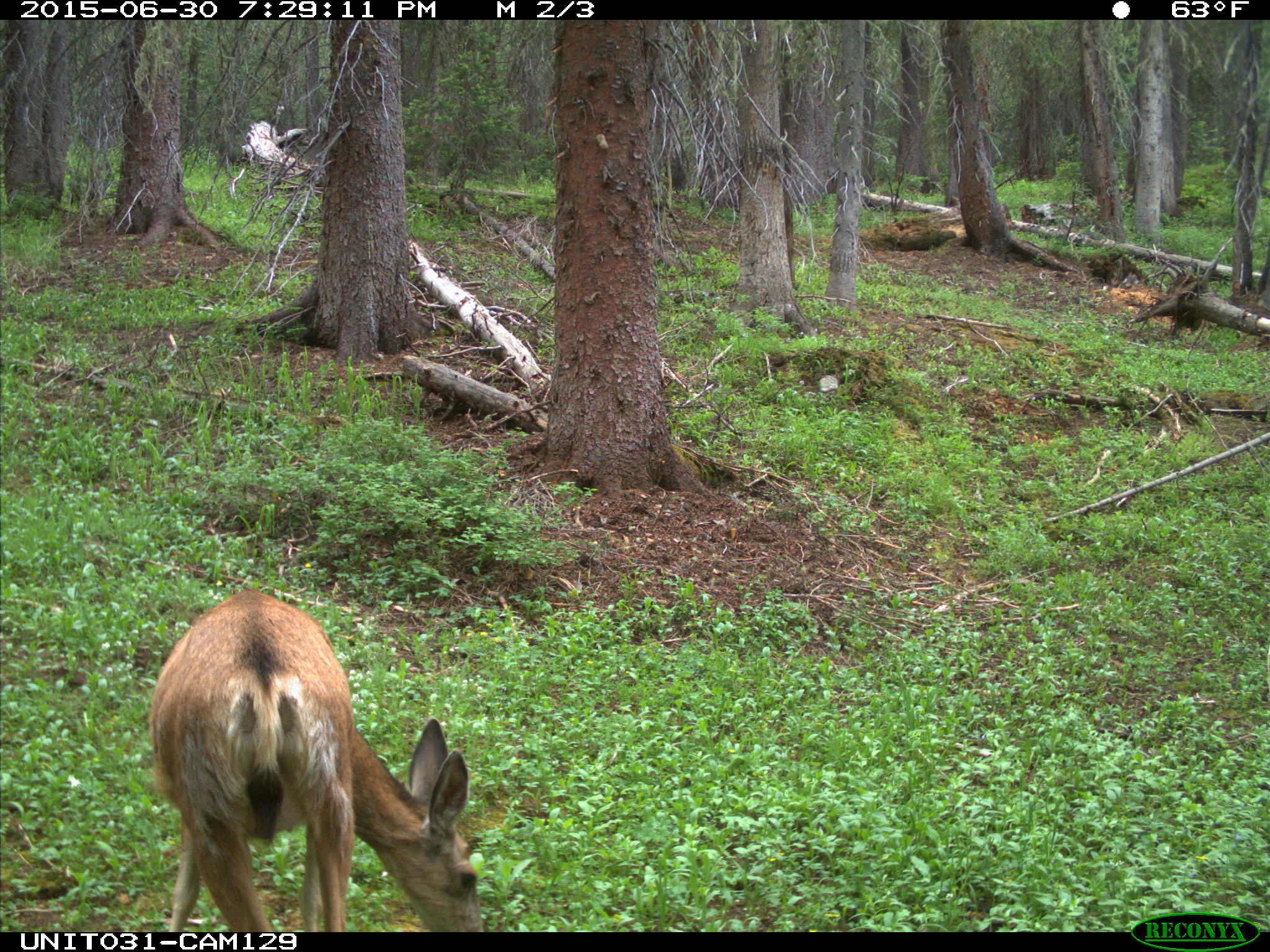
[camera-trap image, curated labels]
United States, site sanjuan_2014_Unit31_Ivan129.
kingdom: Animalia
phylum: Chordata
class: Mammalia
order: Artiodactyla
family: Cervidae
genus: Odocoileus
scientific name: Odocoileus hemionus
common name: mule deer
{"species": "Odocoileus hemionus (mule deer)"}